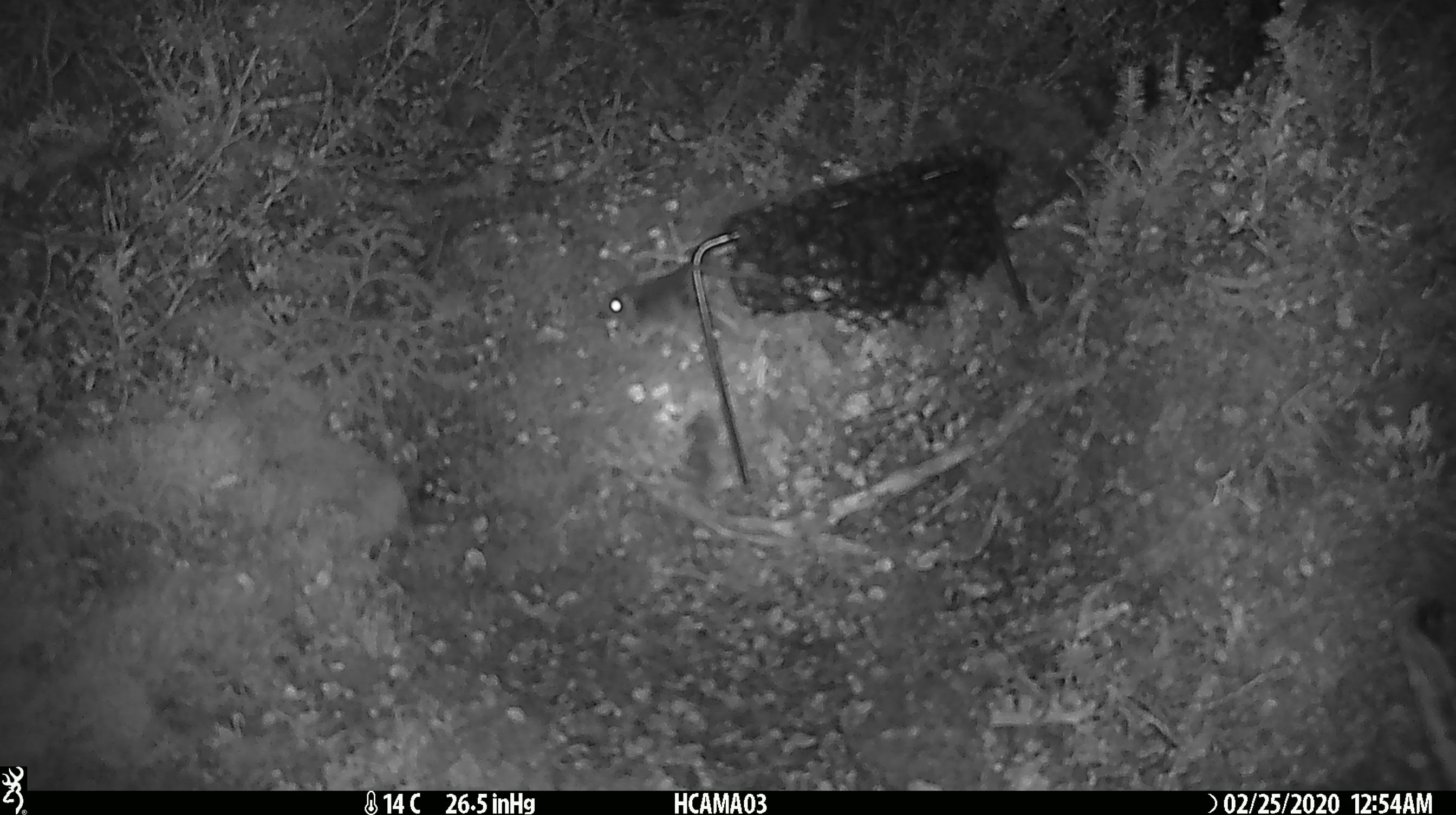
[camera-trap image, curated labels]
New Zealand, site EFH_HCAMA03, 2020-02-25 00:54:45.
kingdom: Animalia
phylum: Chordata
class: Mammalia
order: Rodentia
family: Muridae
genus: Mus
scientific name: Mus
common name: mouse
Mouse (Mus).